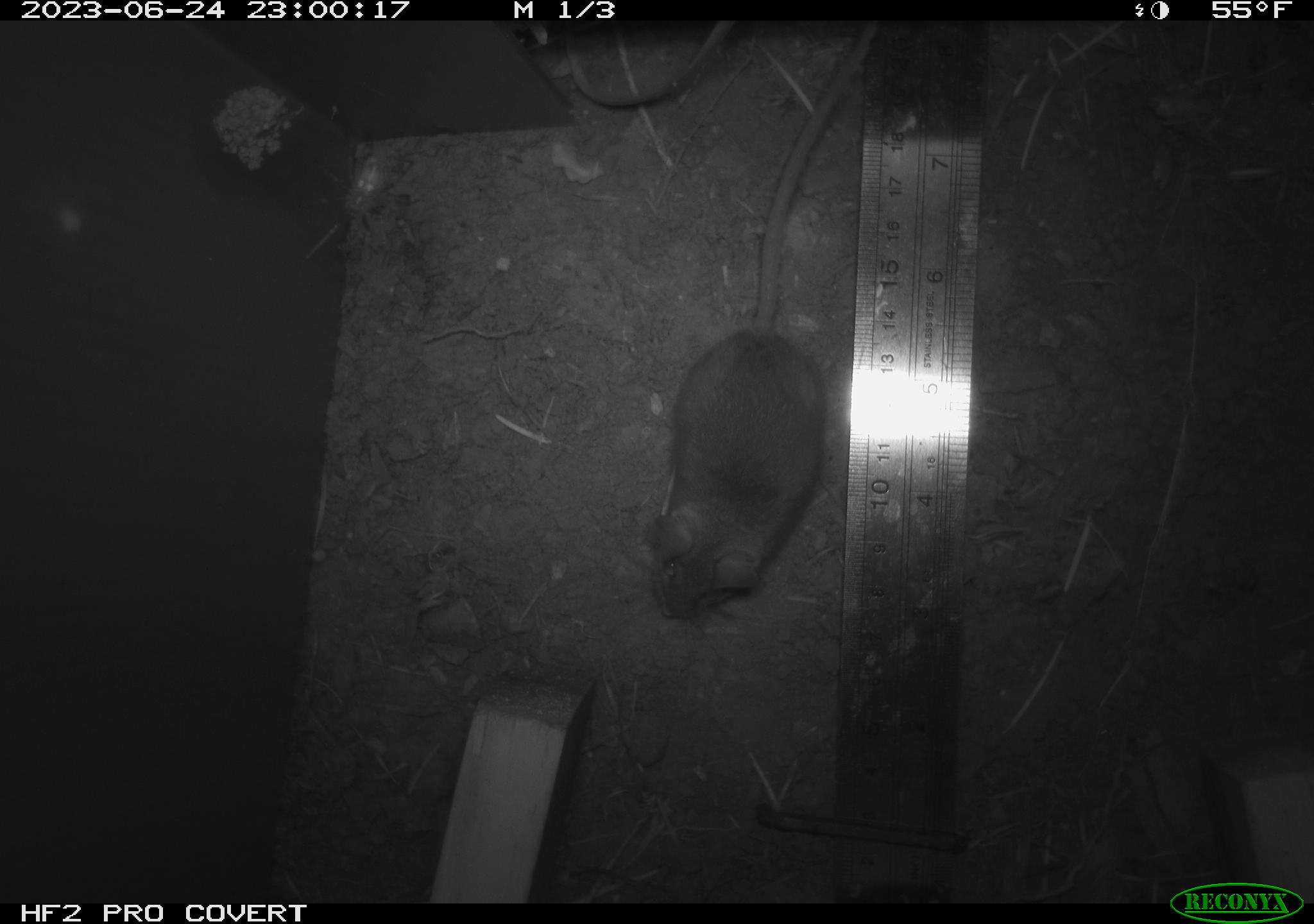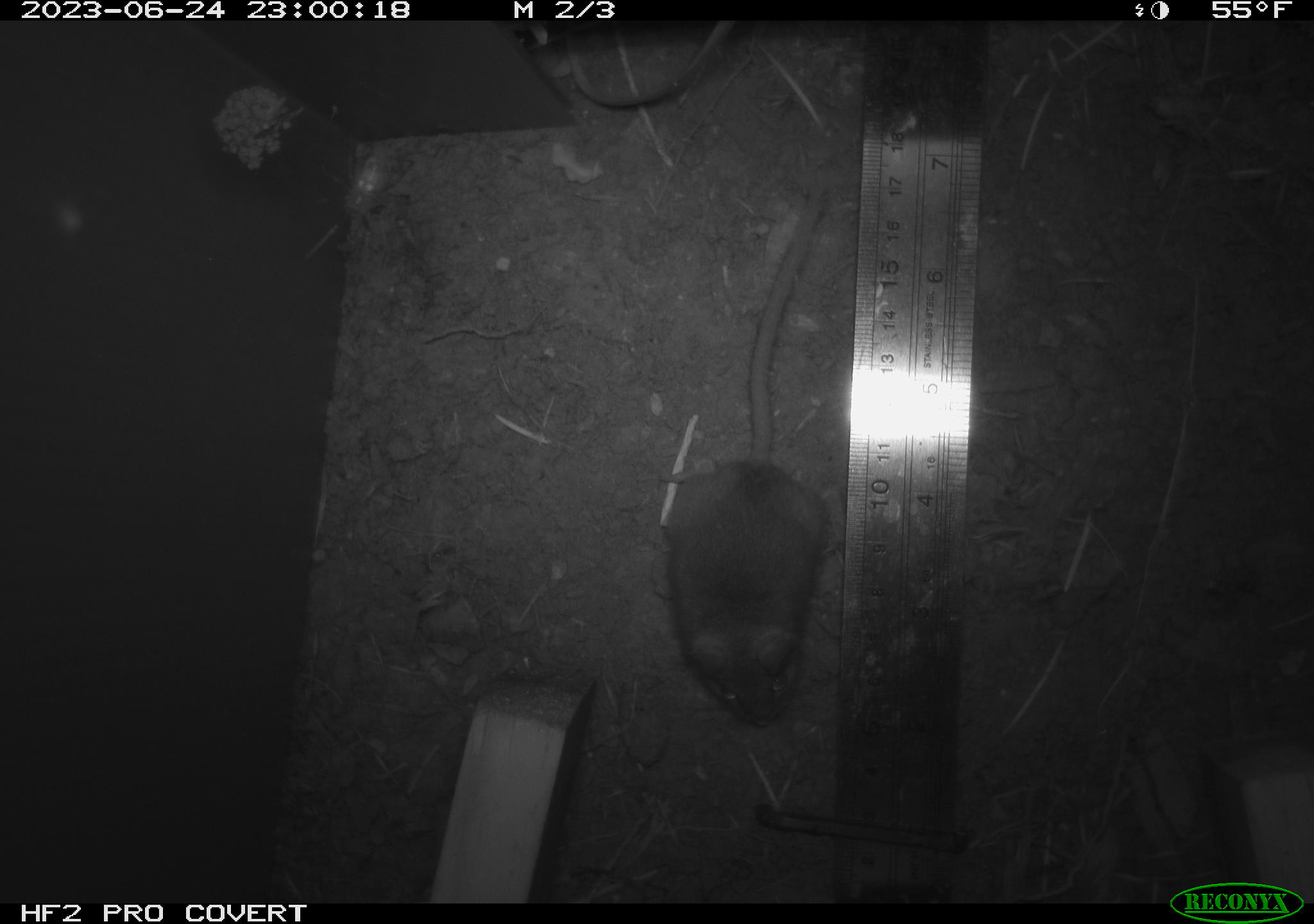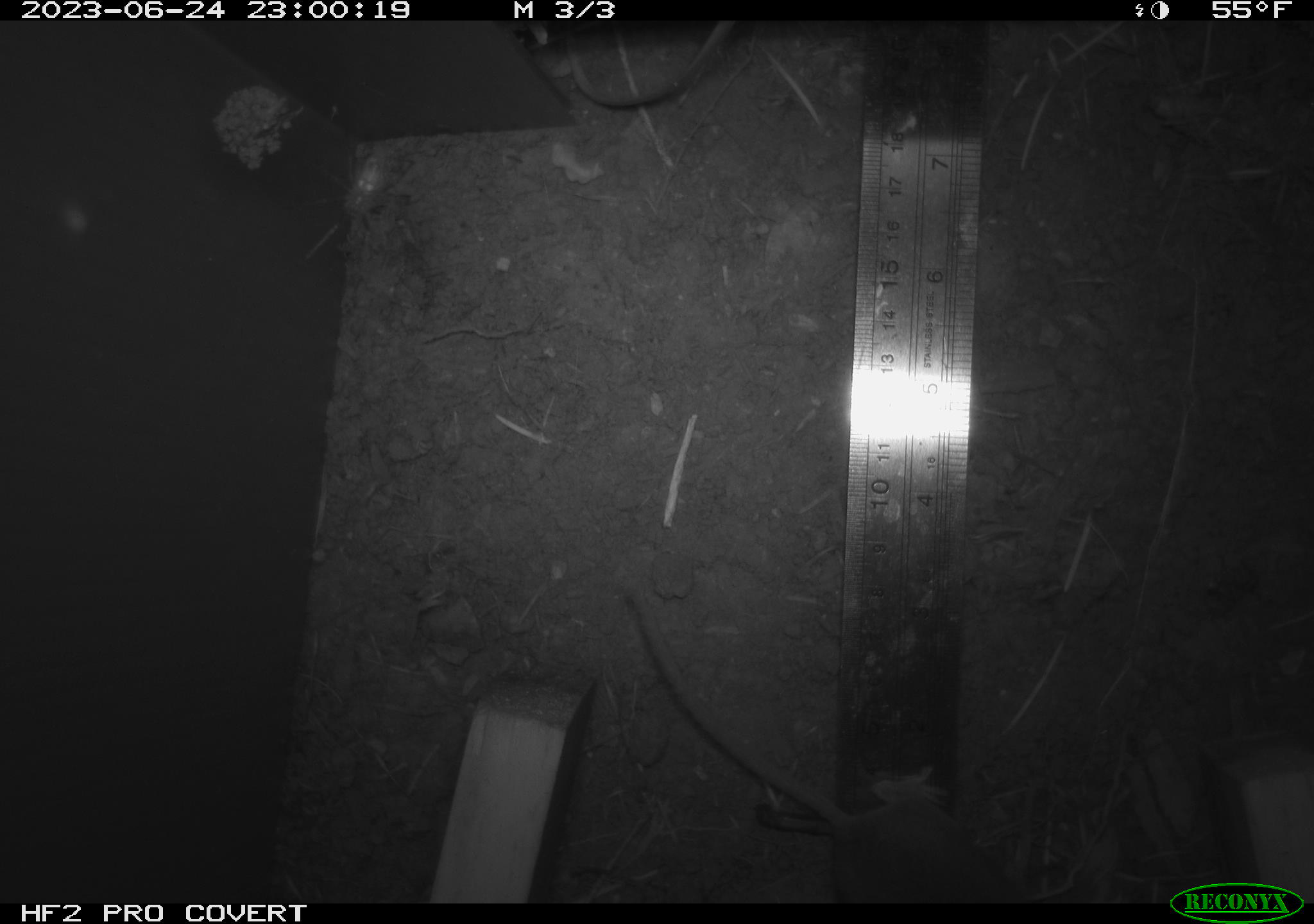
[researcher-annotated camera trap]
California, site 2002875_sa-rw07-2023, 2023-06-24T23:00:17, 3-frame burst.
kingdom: Animalia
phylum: Chordata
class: Mammalia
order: Rodentia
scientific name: Rodentia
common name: mouse species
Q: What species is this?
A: Mouse species (Rodentia).